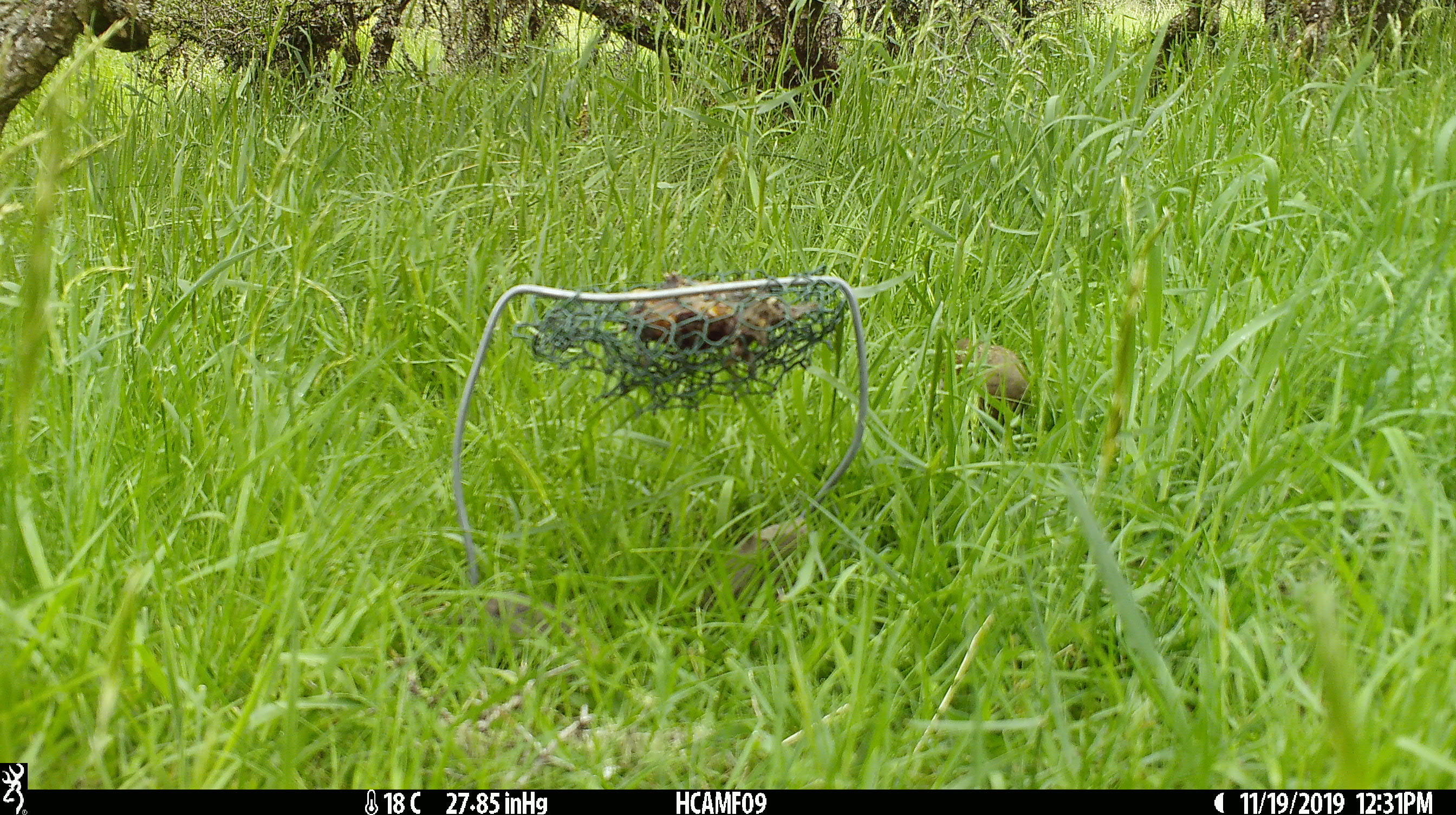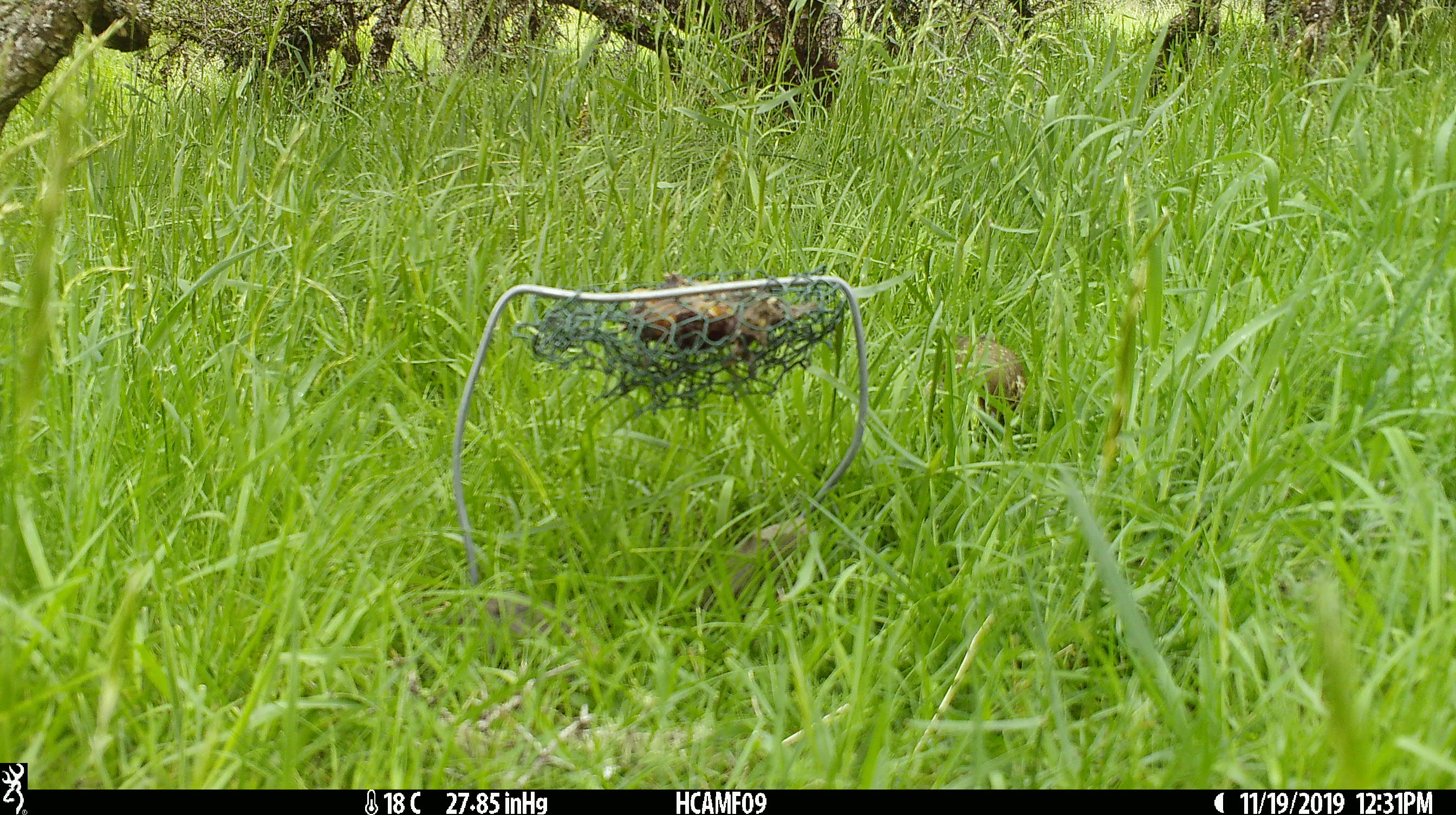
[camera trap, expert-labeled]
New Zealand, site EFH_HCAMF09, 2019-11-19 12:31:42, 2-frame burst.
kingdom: Animalia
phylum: Chordata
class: Mammalia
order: Rodentia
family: Muridae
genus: Mus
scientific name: Mus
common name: mouse